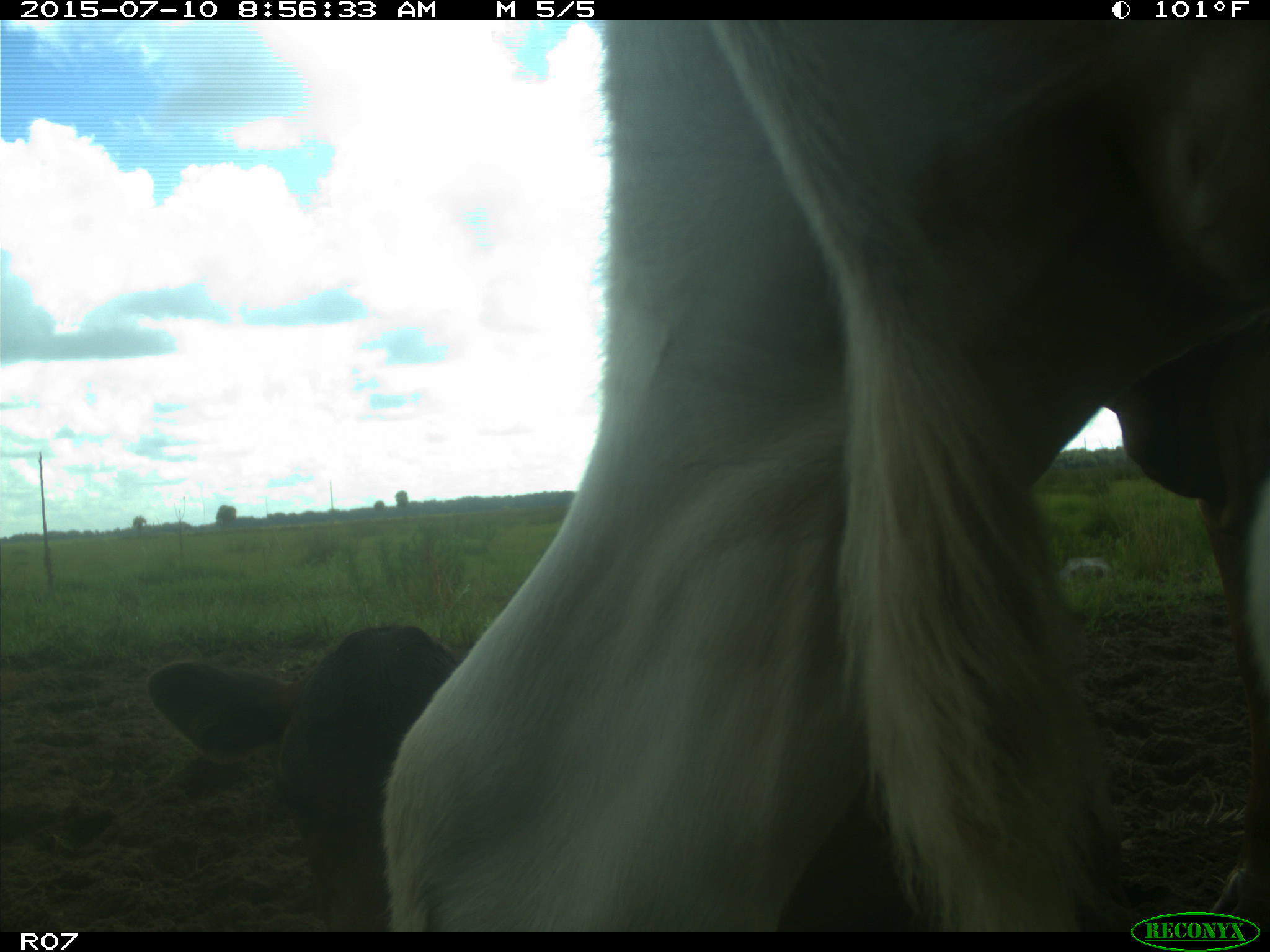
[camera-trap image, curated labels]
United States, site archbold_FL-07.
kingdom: Animalia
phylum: Chordata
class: Mammalia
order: Artiodactyla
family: Bovidae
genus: Bos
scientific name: Bos taurus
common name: domestic cow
Bos taurus (domestic cow).